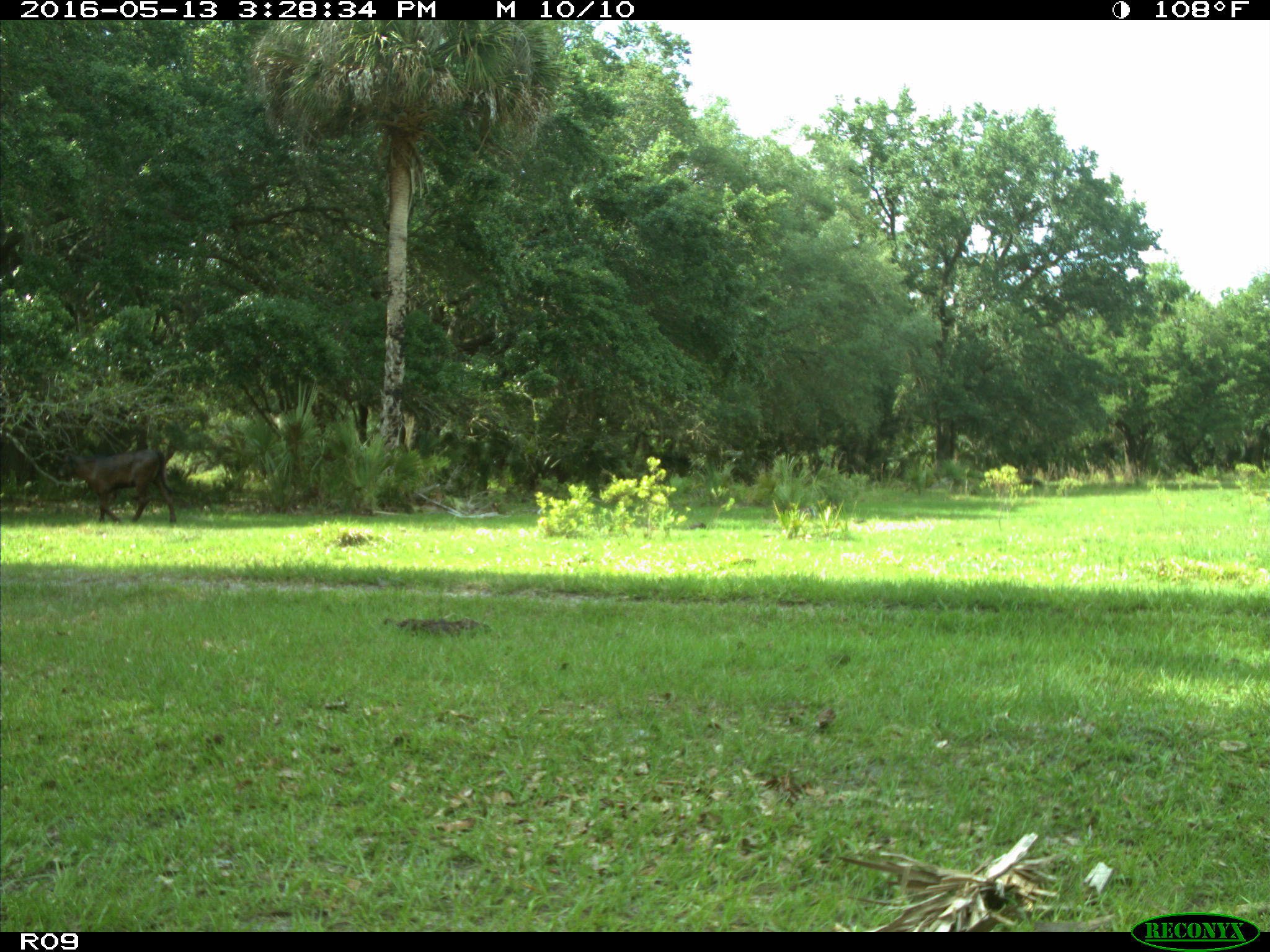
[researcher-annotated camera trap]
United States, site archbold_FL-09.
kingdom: Animalia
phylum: Chordata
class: Mammalia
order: Artiodactyla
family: Bovidae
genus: Bos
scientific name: Bos taurus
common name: domestic cow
Bos taurus (domestic cow).